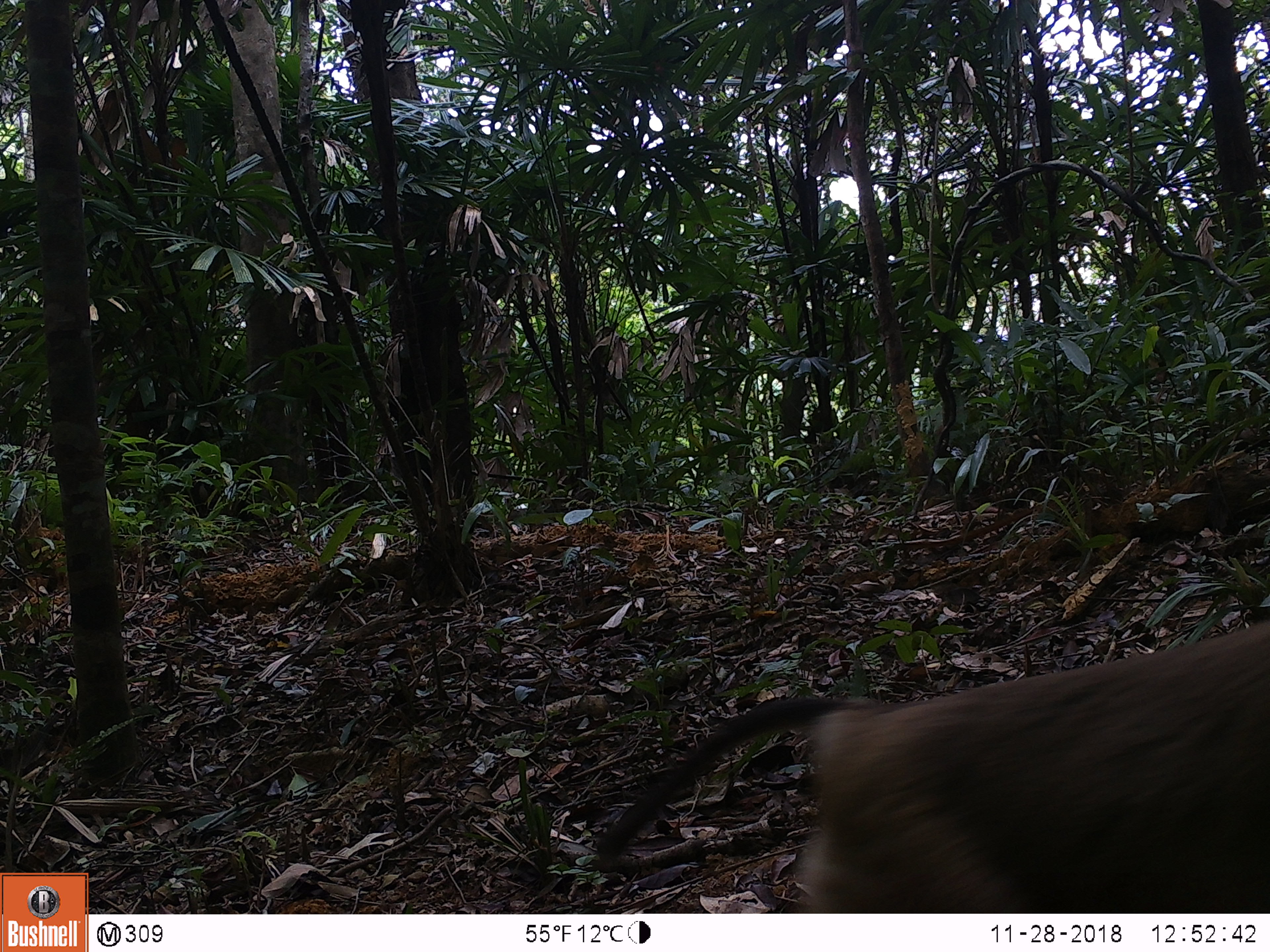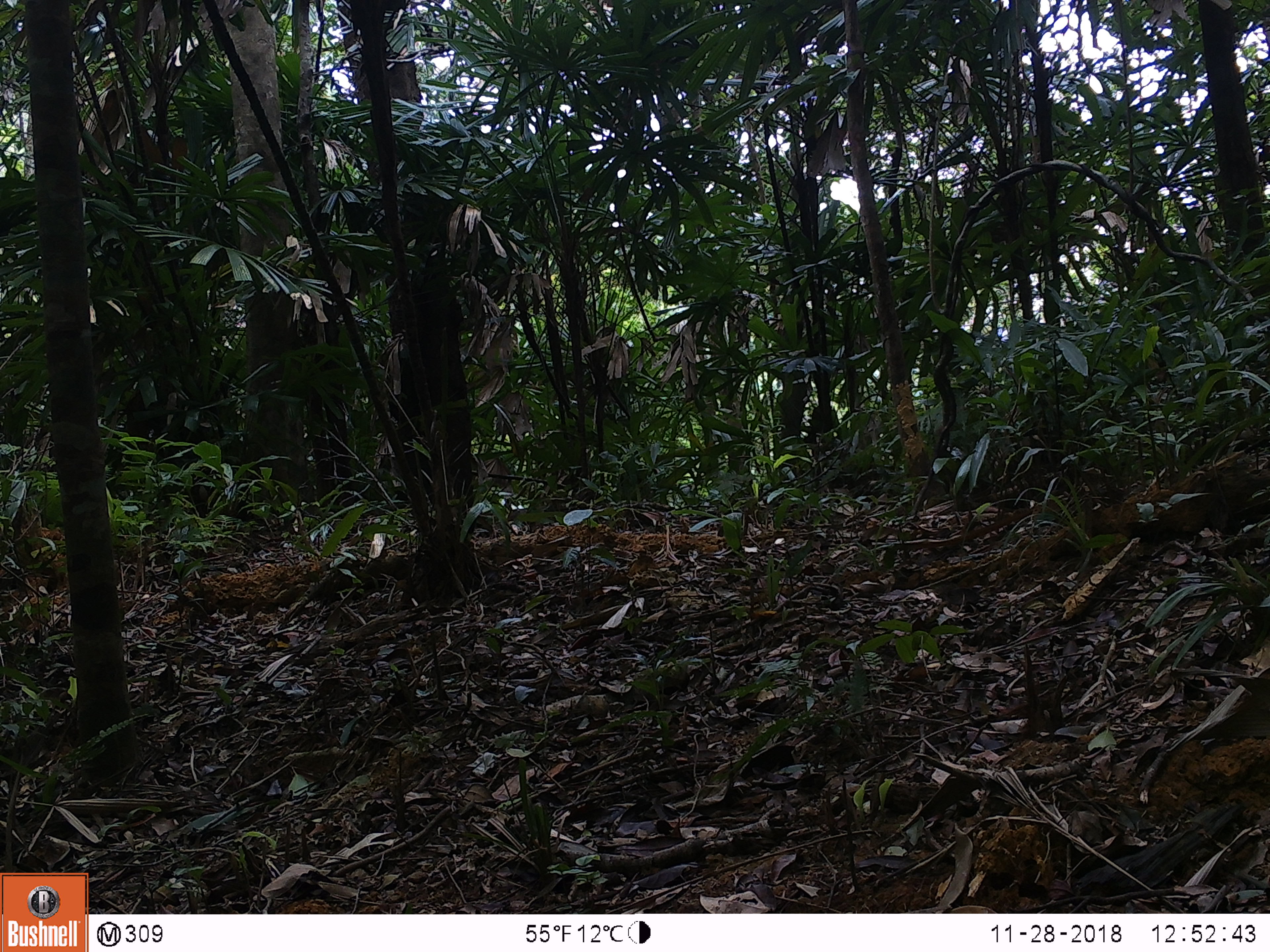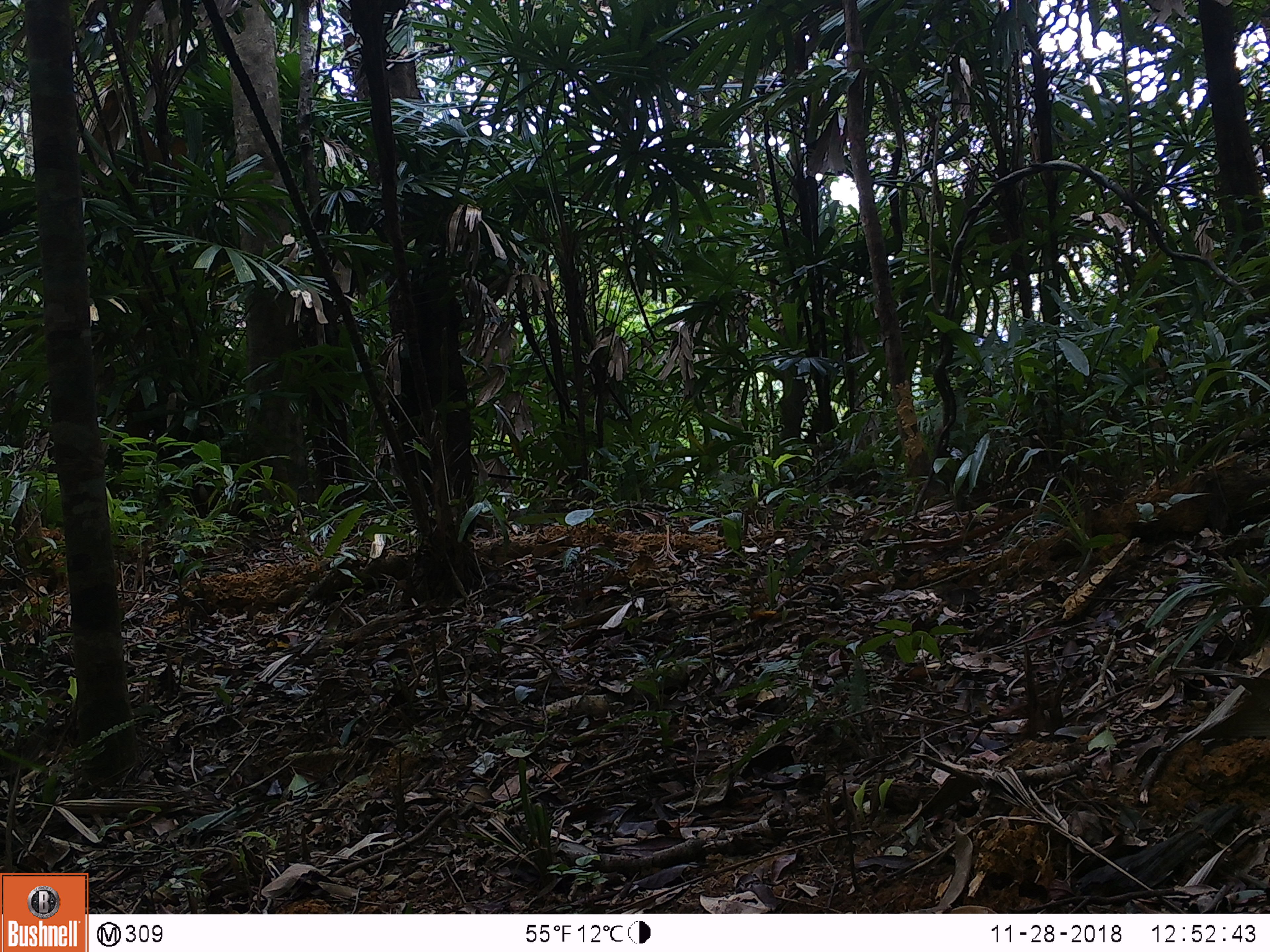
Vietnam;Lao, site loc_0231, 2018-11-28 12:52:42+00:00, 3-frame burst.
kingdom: Animalia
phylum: Chordata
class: Mammalia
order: Primates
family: Cercopithecidae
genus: Macaca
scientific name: Macaca nemestrina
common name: pig-tailed macaque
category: pig tailed macaque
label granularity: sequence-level